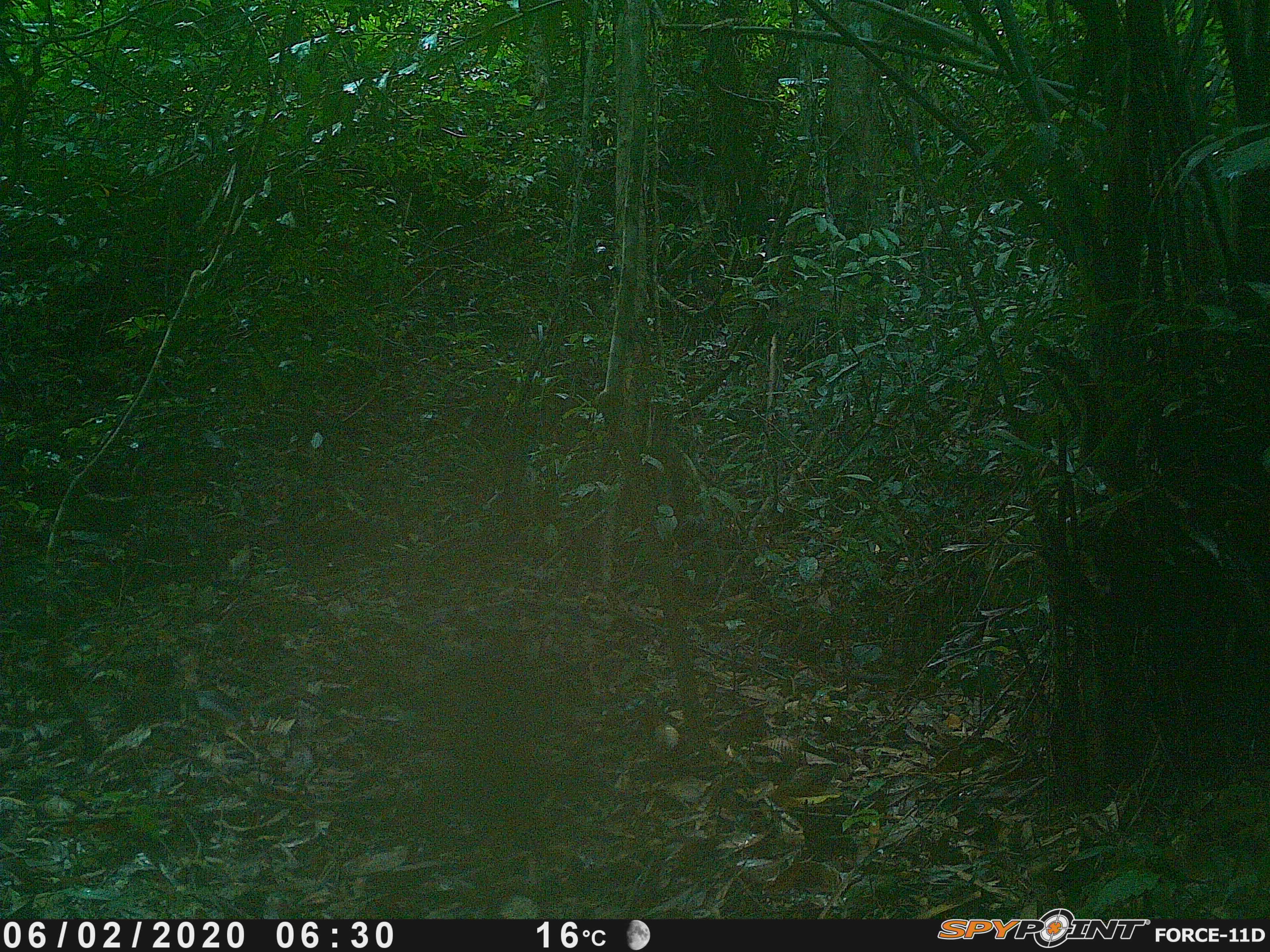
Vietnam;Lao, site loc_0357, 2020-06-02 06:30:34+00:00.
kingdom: Animalia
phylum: Chordata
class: Mammalia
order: Rodentia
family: Sciuridae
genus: Callosciurus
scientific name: Callosciurus erythraeus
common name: pallas's squirrel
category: pallass squirrel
Pallass squirrel (pallas's squirrel) (Callosciurus erythraeus). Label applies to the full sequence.